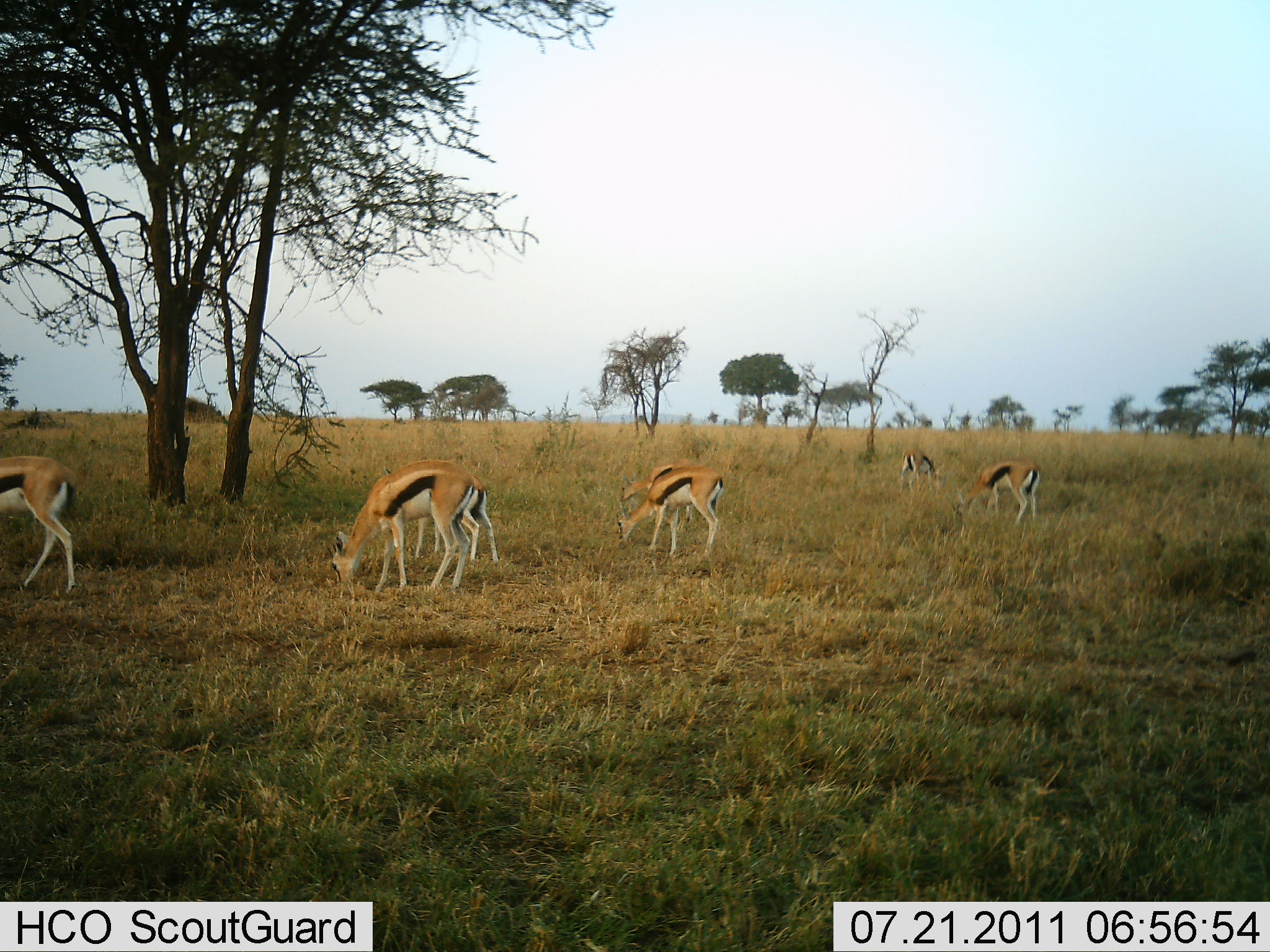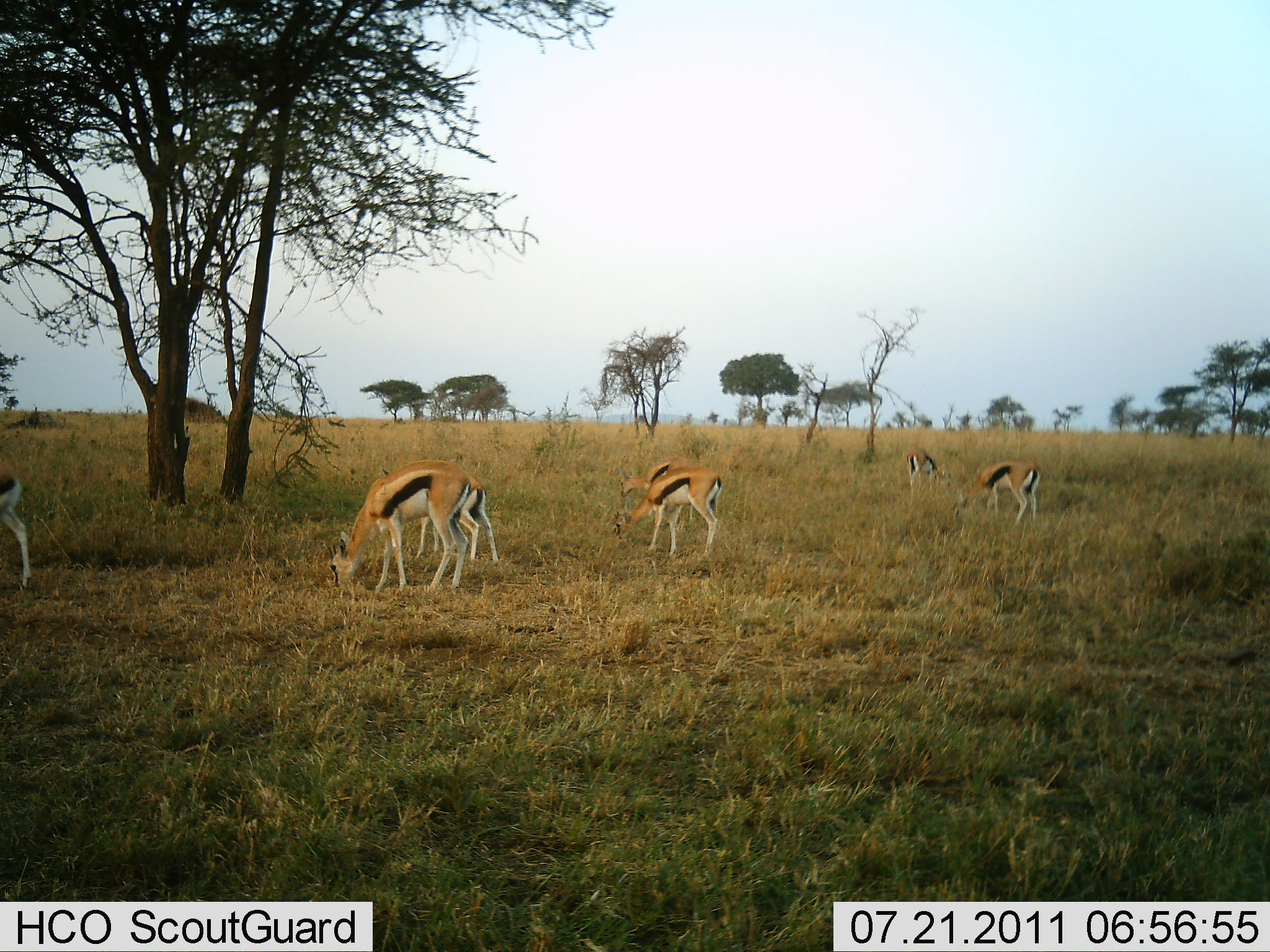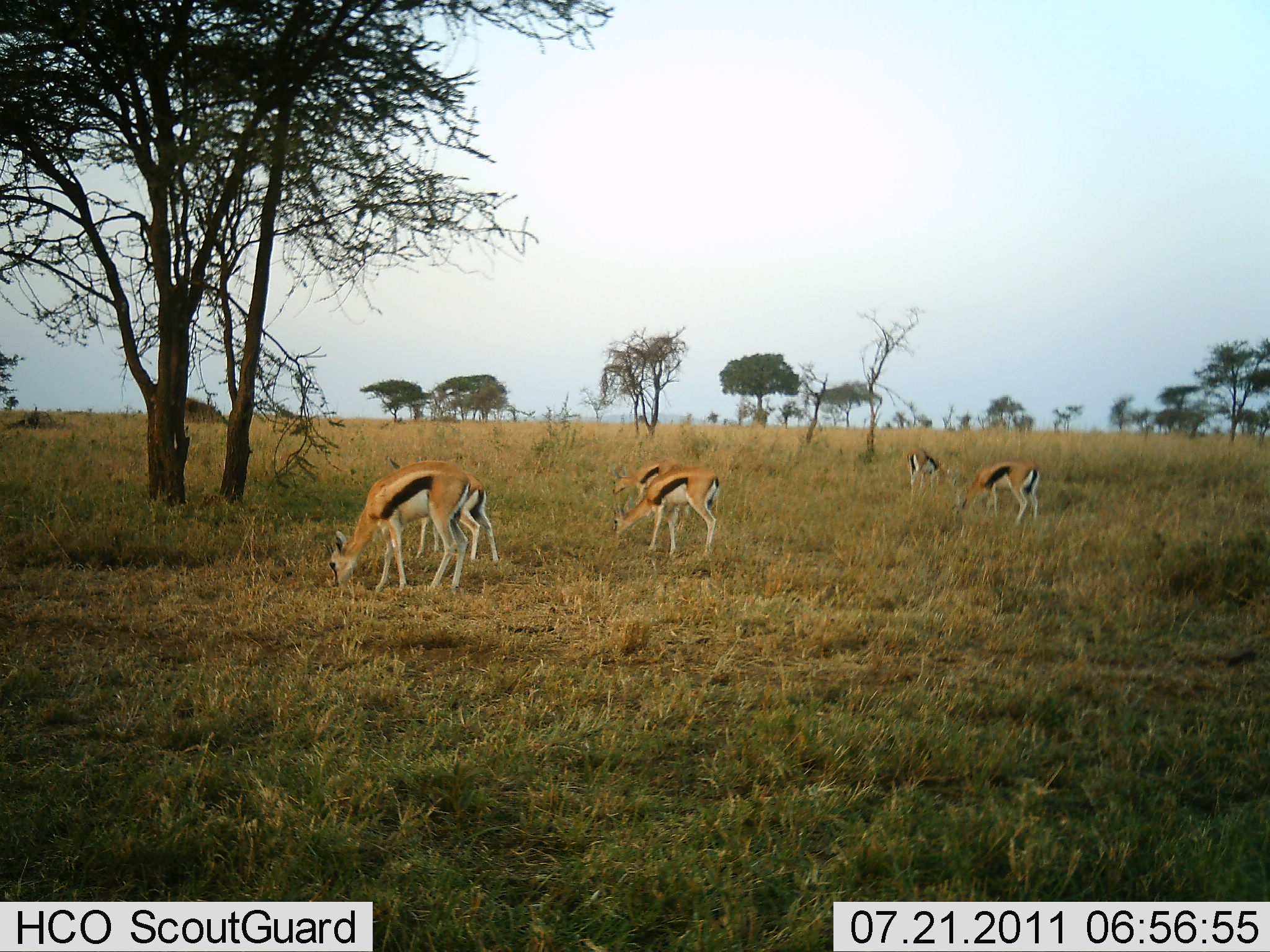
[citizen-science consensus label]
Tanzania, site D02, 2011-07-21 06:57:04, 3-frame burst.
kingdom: Animalia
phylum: Chordata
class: Mammalia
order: Artiodactyla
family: Bovidae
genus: Eudorcas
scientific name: Eudorcas thomsonii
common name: thomson's gazelle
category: gazellethomsons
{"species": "gazellethomsons (thomson's gazelle) (Eudorcas thomsonii)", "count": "7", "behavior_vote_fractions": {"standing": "0%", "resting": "0%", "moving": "7%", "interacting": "0%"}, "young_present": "7%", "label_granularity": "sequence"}